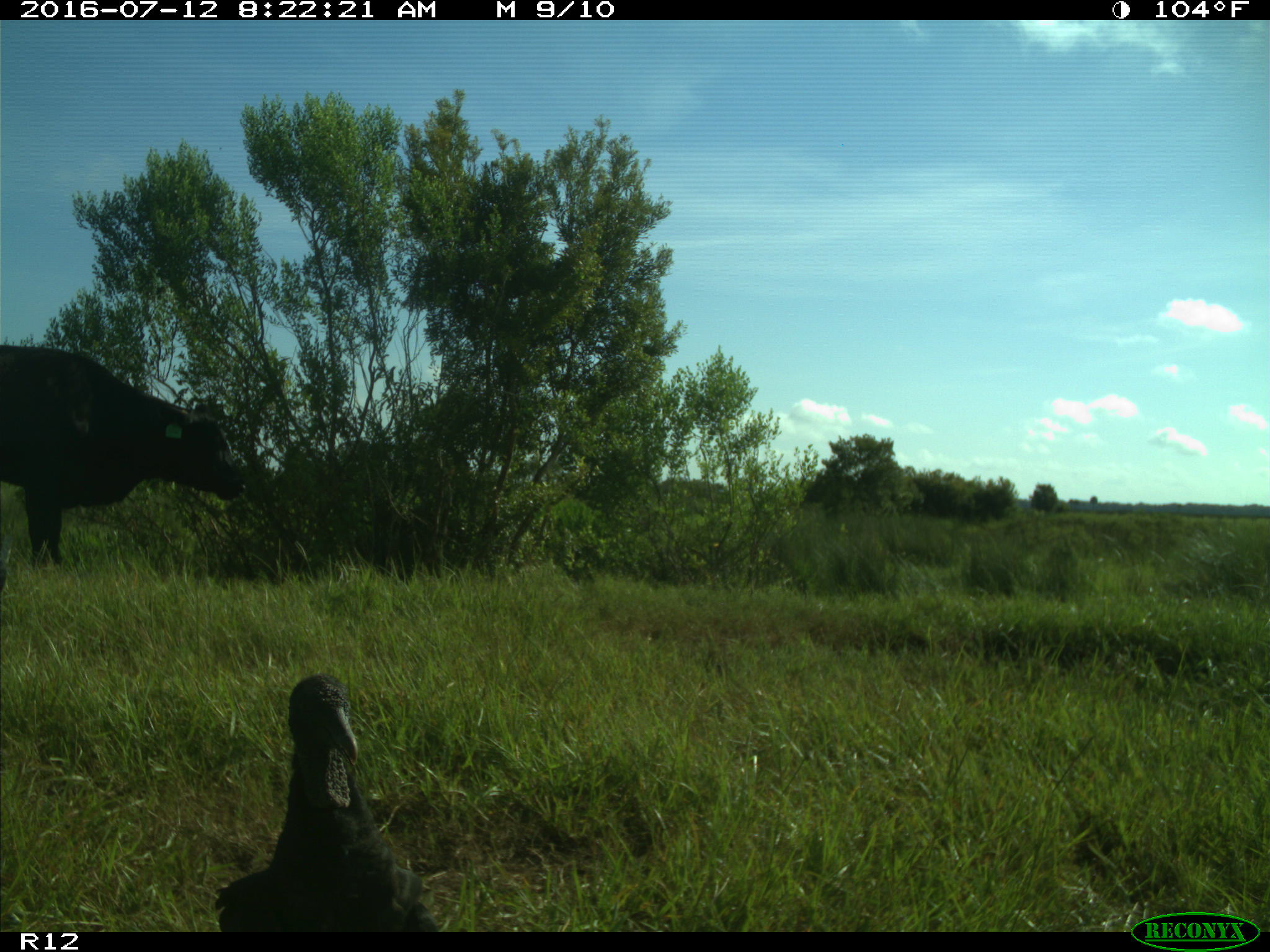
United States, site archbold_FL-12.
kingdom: Animalia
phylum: Chordata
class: Mammalia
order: Artiodactyla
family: Bovidae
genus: Bos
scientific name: Bos taurus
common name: domestic cow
Bos taurus (domestic cow).